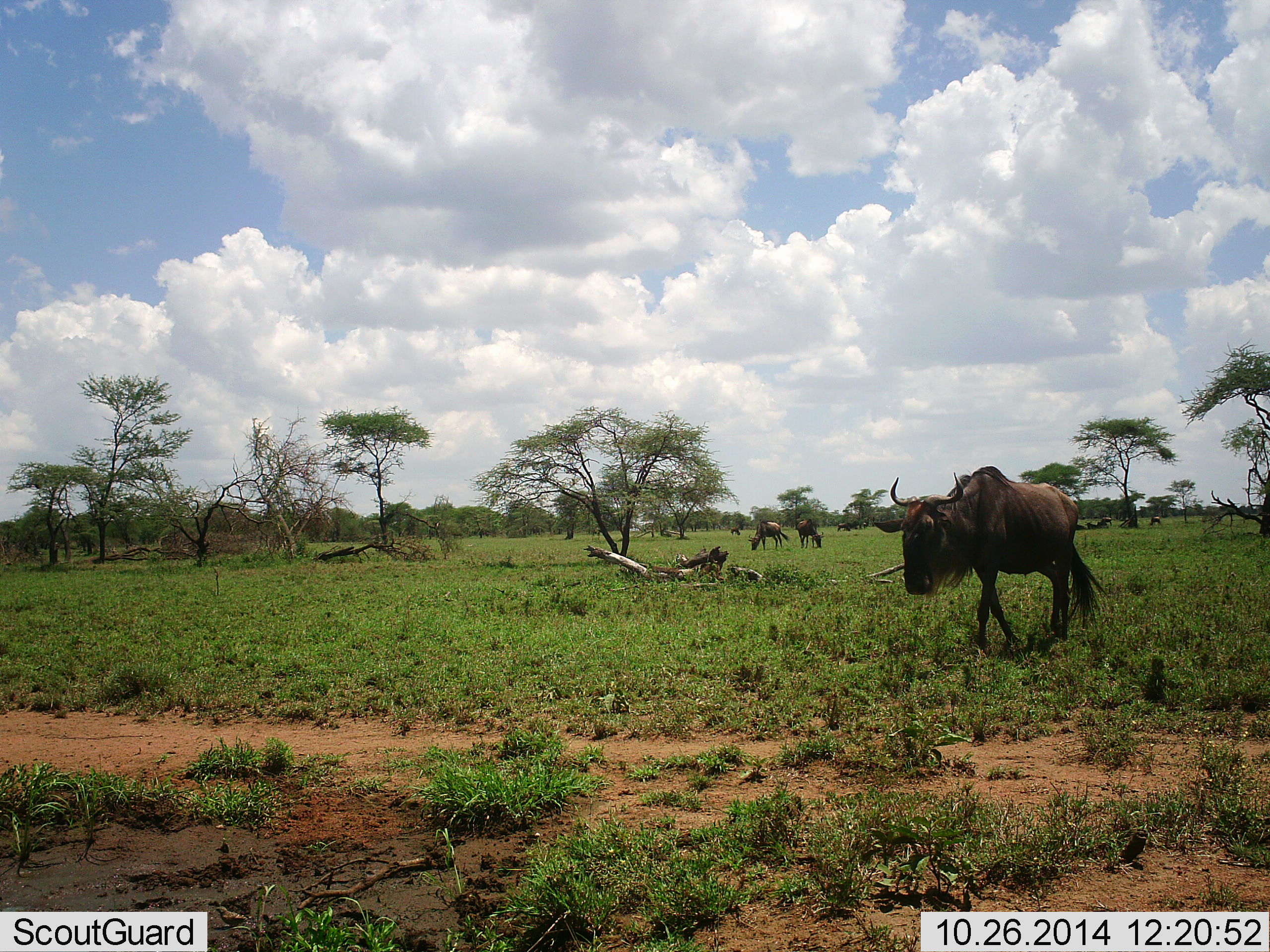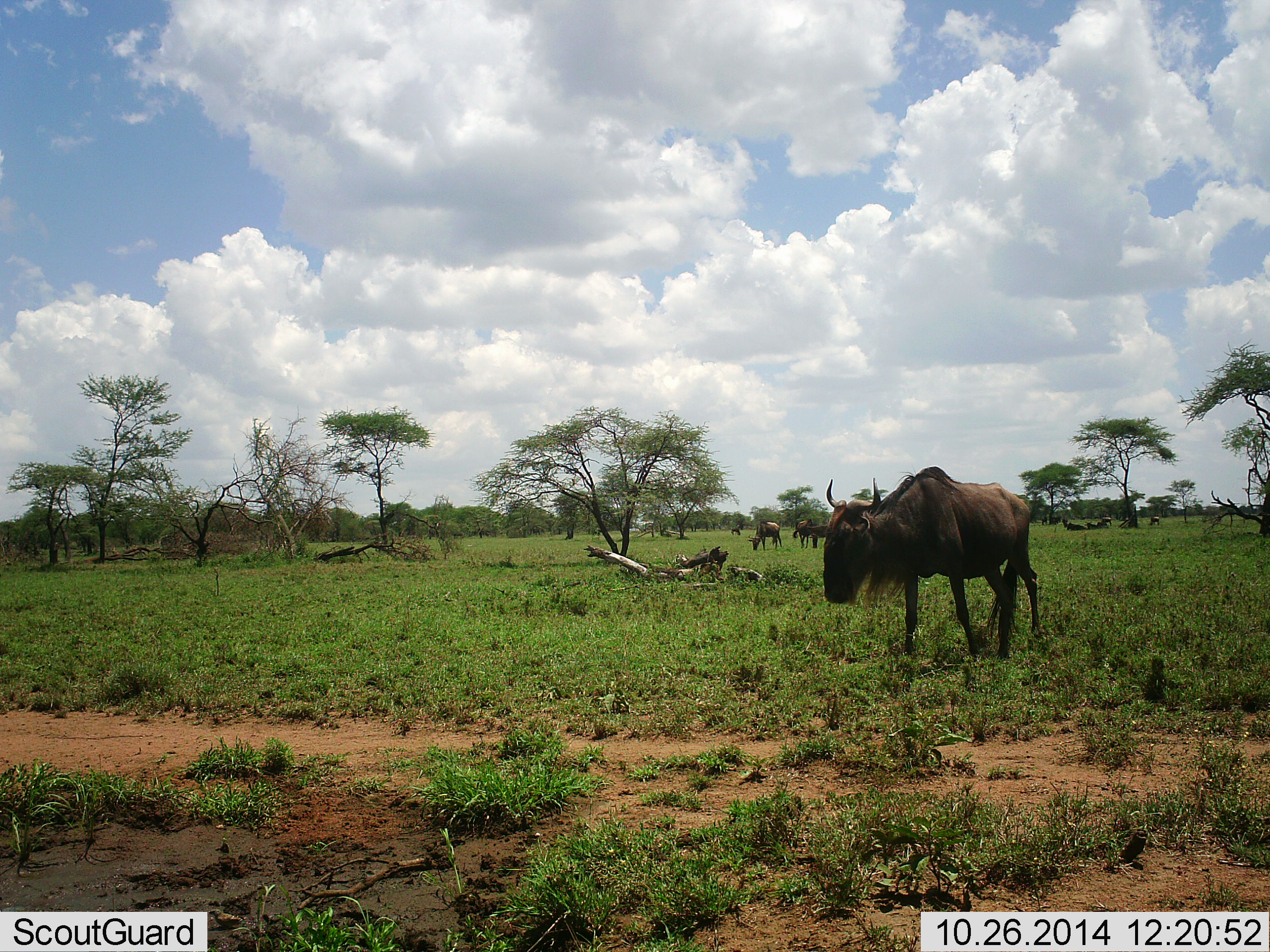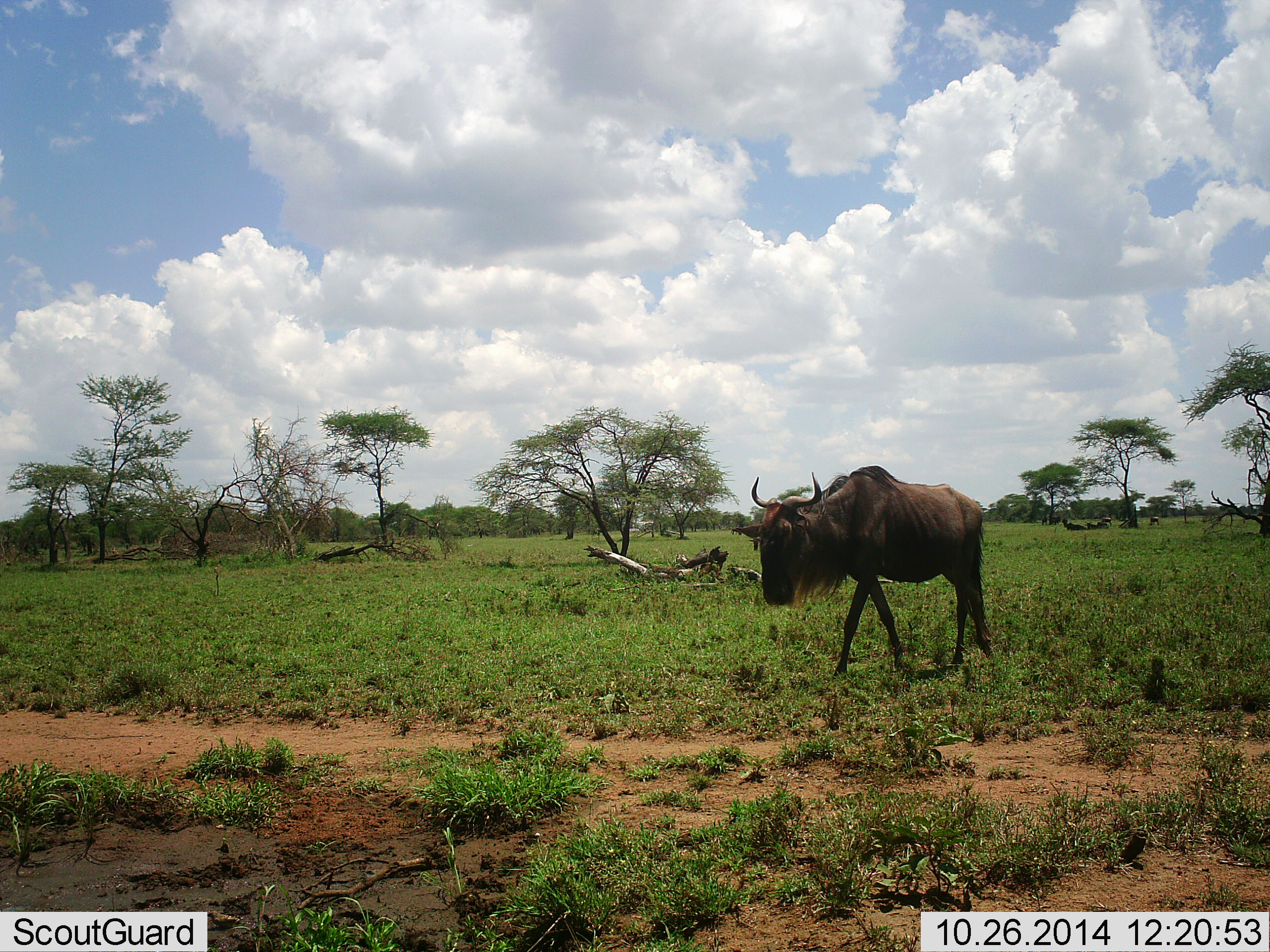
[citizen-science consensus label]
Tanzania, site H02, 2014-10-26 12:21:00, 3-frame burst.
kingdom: Animalia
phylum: Chordata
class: Mammalia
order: Artiodactyla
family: Bovidae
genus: Connochaetes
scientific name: Connochaetes taurinus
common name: blue wildebeest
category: wildebeest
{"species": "wildebeest (blue wildebeest) (Connochaetes taurinus)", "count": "6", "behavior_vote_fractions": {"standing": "10%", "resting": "20%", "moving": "90%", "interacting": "0%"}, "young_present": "0%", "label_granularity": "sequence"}